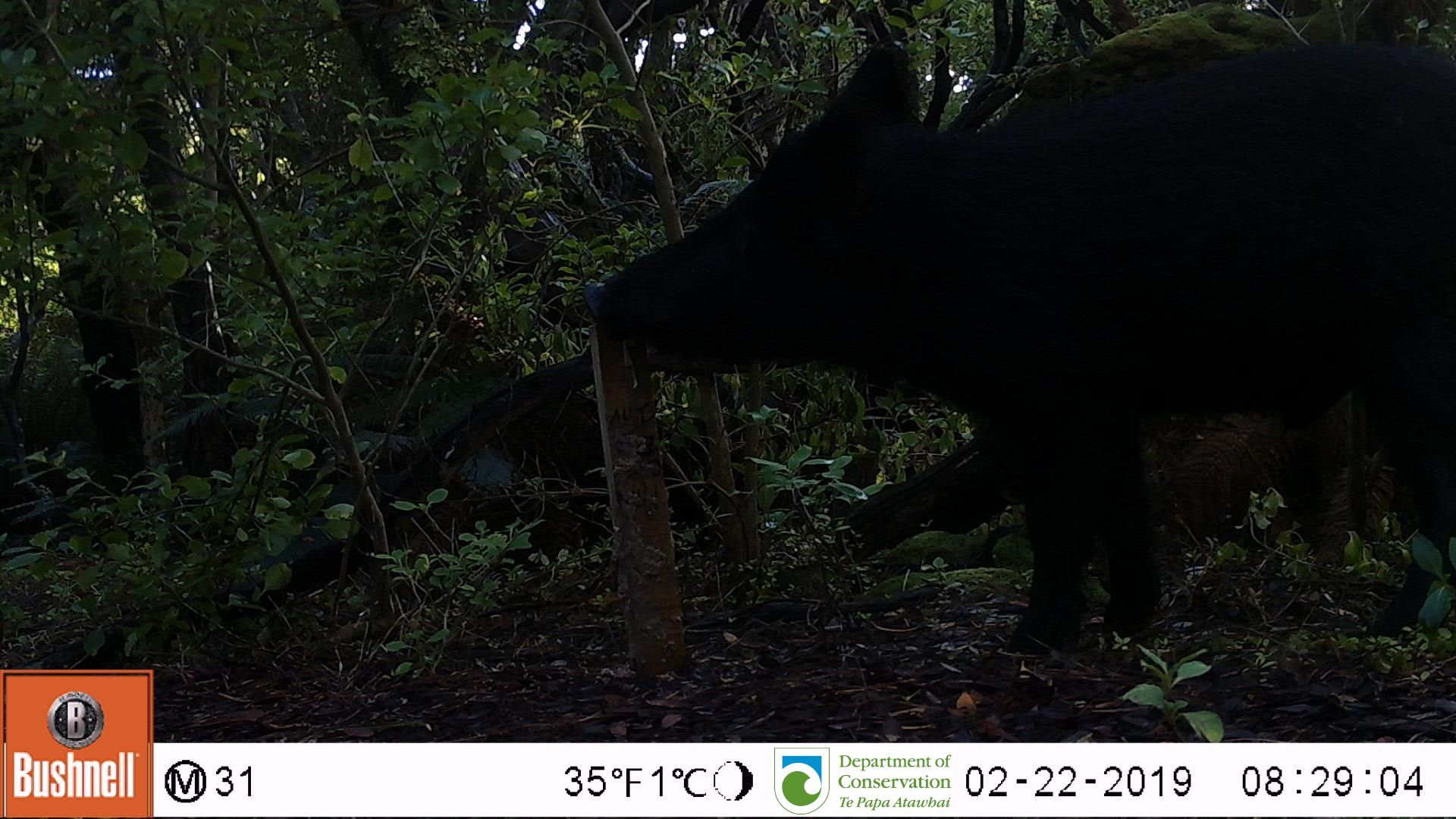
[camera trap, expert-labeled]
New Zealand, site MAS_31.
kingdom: Animalia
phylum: Chordata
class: Mammalia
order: Artiodactyla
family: Suidae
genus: Sus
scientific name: Sus scrofa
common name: pig